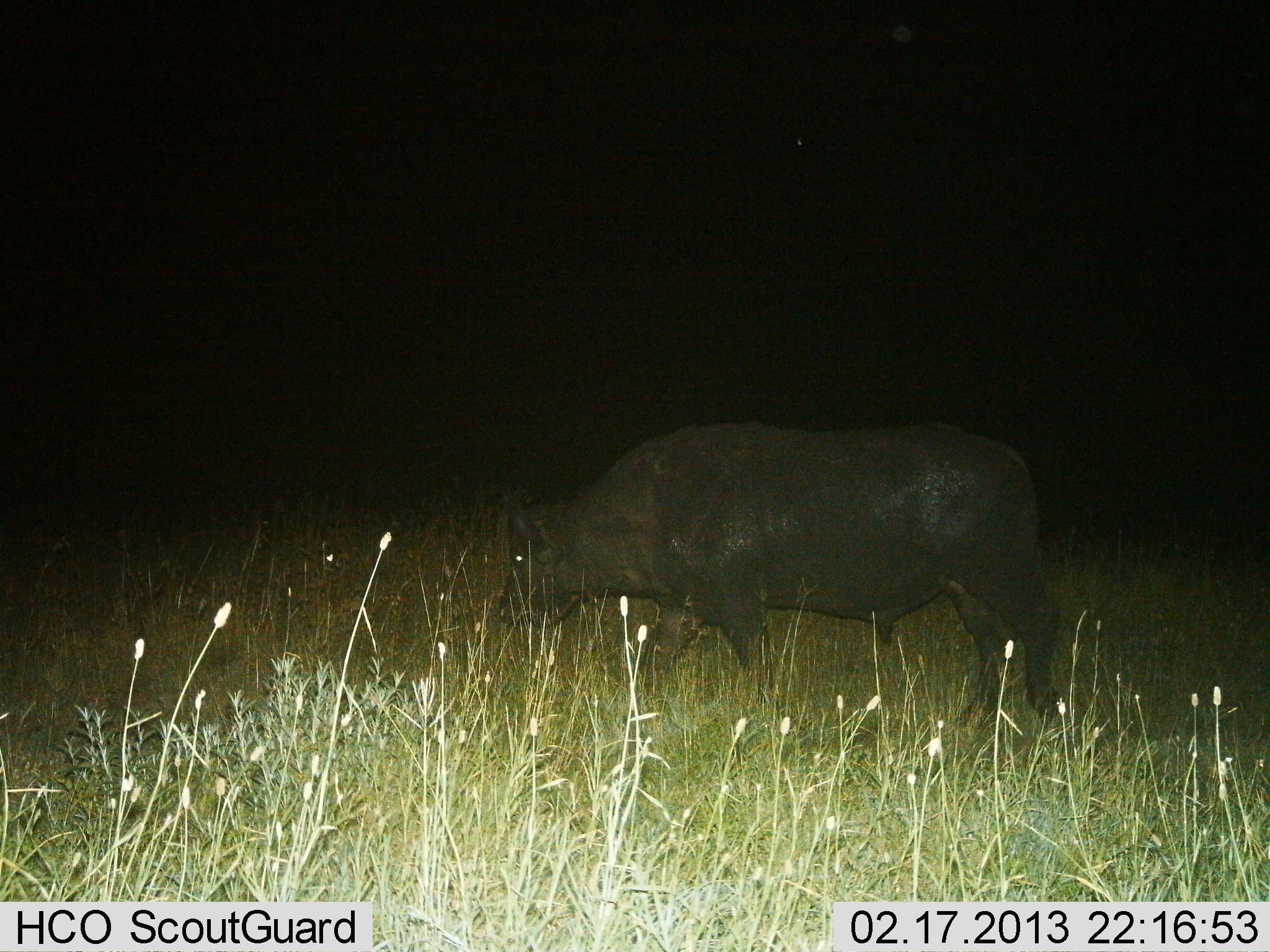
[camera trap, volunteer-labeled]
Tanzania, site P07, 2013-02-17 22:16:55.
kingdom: Animalia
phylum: Chordata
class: Mammalia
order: Artiodactyla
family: Bovidae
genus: Syncerus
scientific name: Syncerus caffer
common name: cape buffalo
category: buffalo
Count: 1.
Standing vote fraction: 25%.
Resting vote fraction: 0%.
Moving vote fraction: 70%.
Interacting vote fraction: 0%.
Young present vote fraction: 0%.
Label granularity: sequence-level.